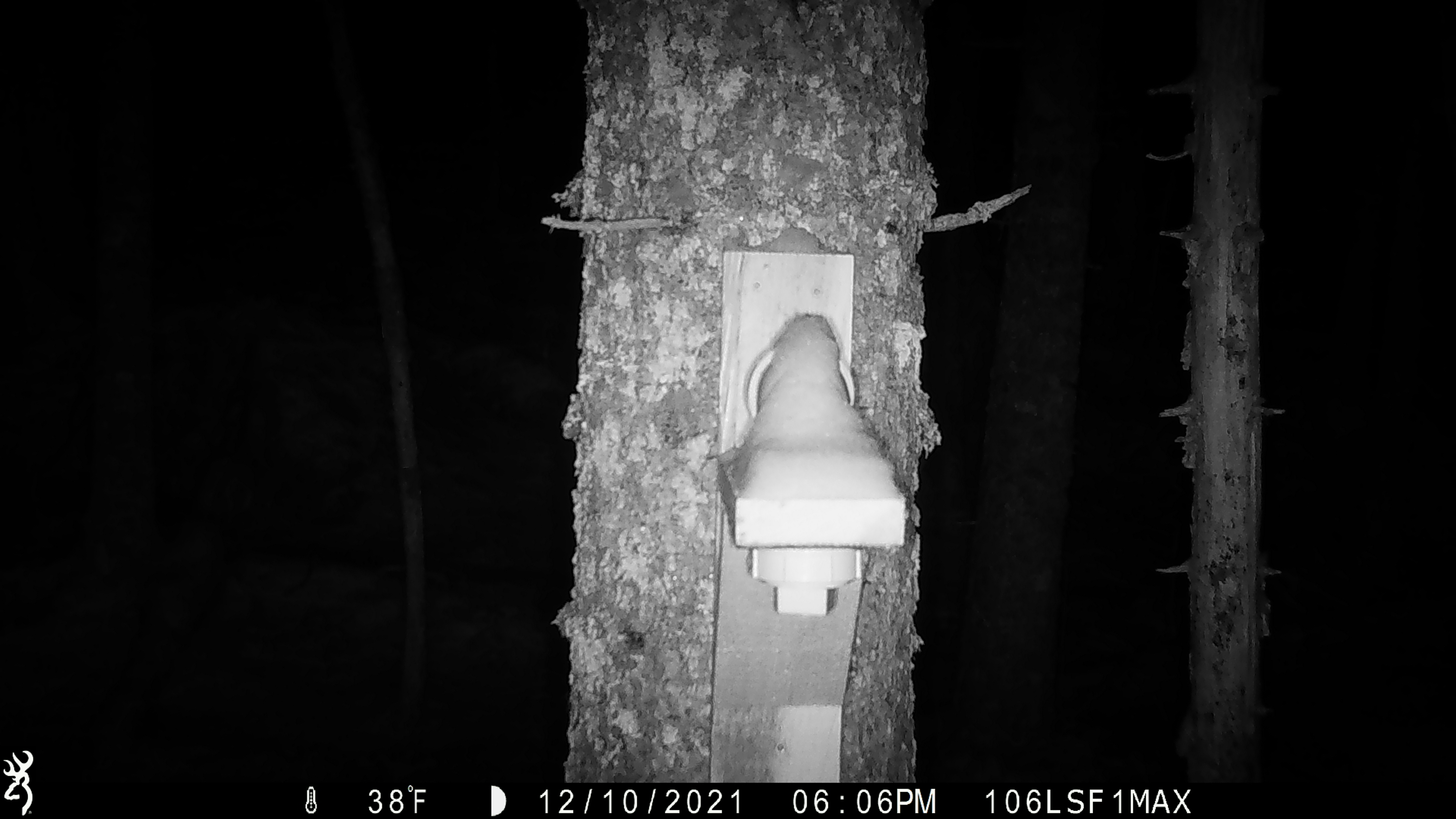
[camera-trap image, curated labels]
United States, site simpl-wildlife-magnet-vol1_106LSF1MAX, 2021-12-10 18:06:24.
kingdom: Animalia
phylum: Chordata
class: Mammalia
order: Carnivora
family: Mustelidae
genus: Martes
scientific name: Martes americana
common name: american marten